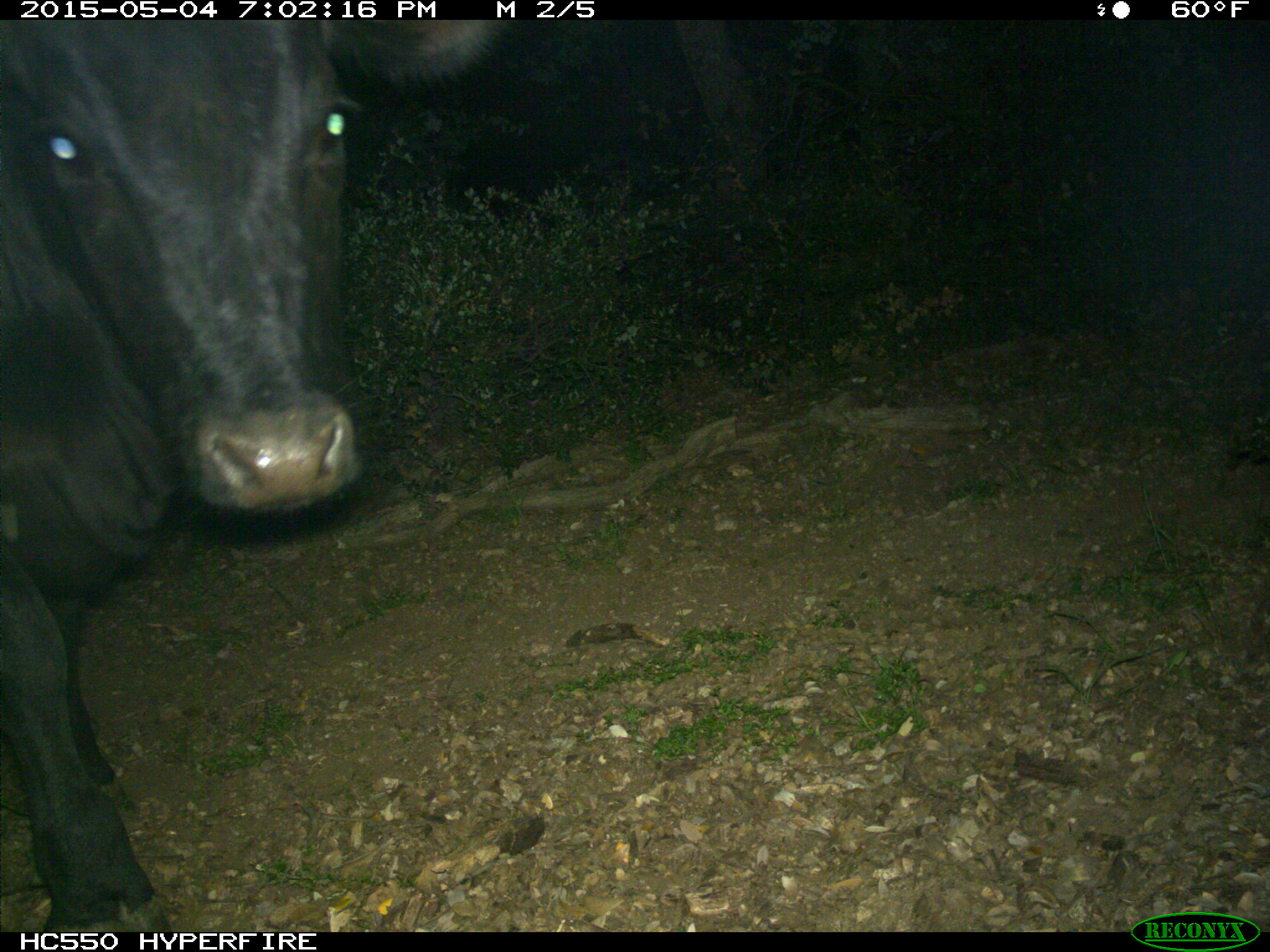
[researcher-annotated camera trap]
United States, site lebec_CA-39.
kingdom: Animalia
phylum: Chordata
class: Mammalia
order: Artiodactyla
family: Bovidae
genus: Bos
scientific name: Bos taurus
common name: domestic cow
Bos taurus (domestic cow).